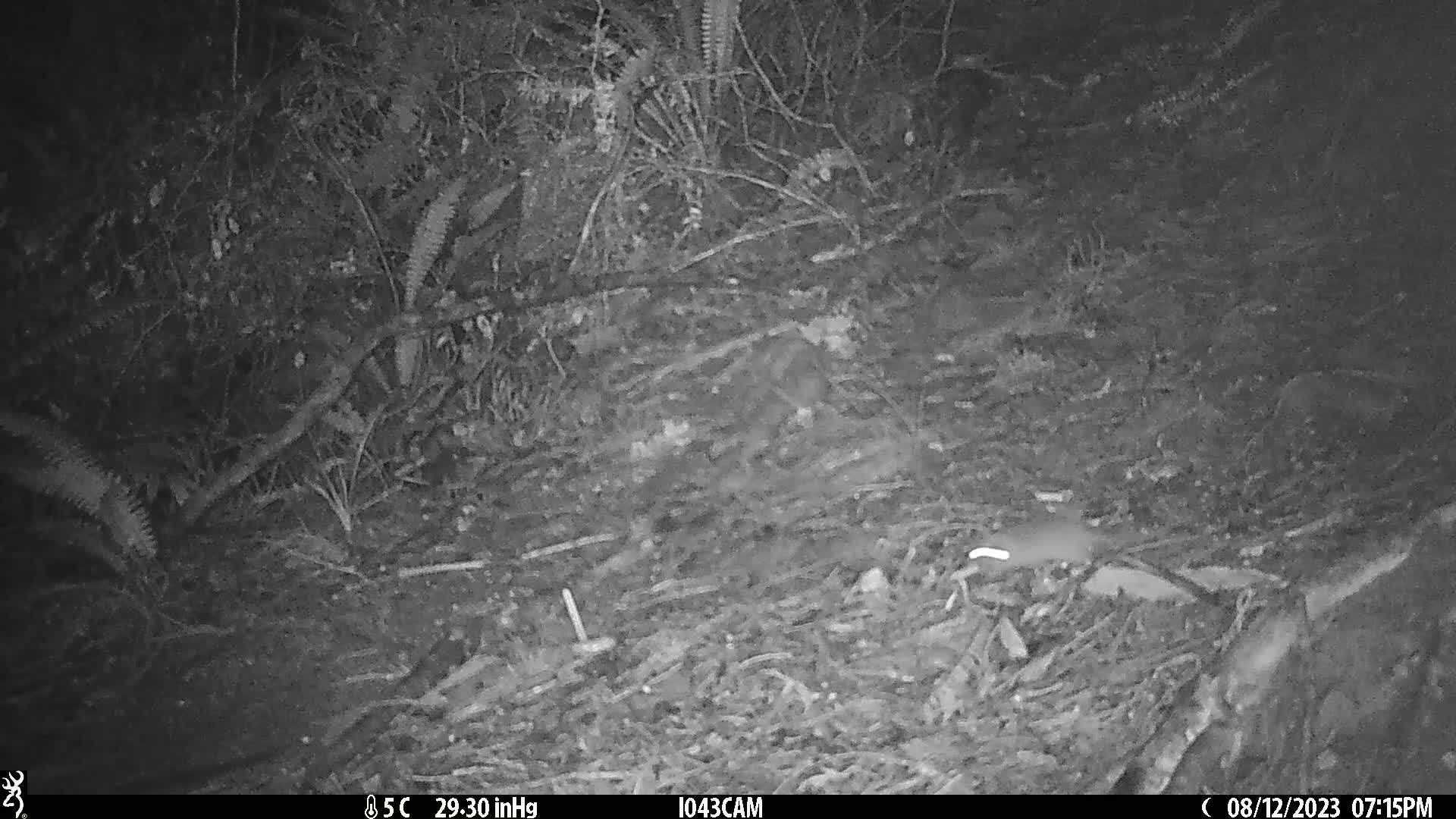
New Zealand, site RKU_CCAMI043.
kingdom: Animalia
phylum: Chordata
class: Mammalia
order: Rodentia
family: Muridae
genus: Rattus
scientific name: Rattus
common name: rat